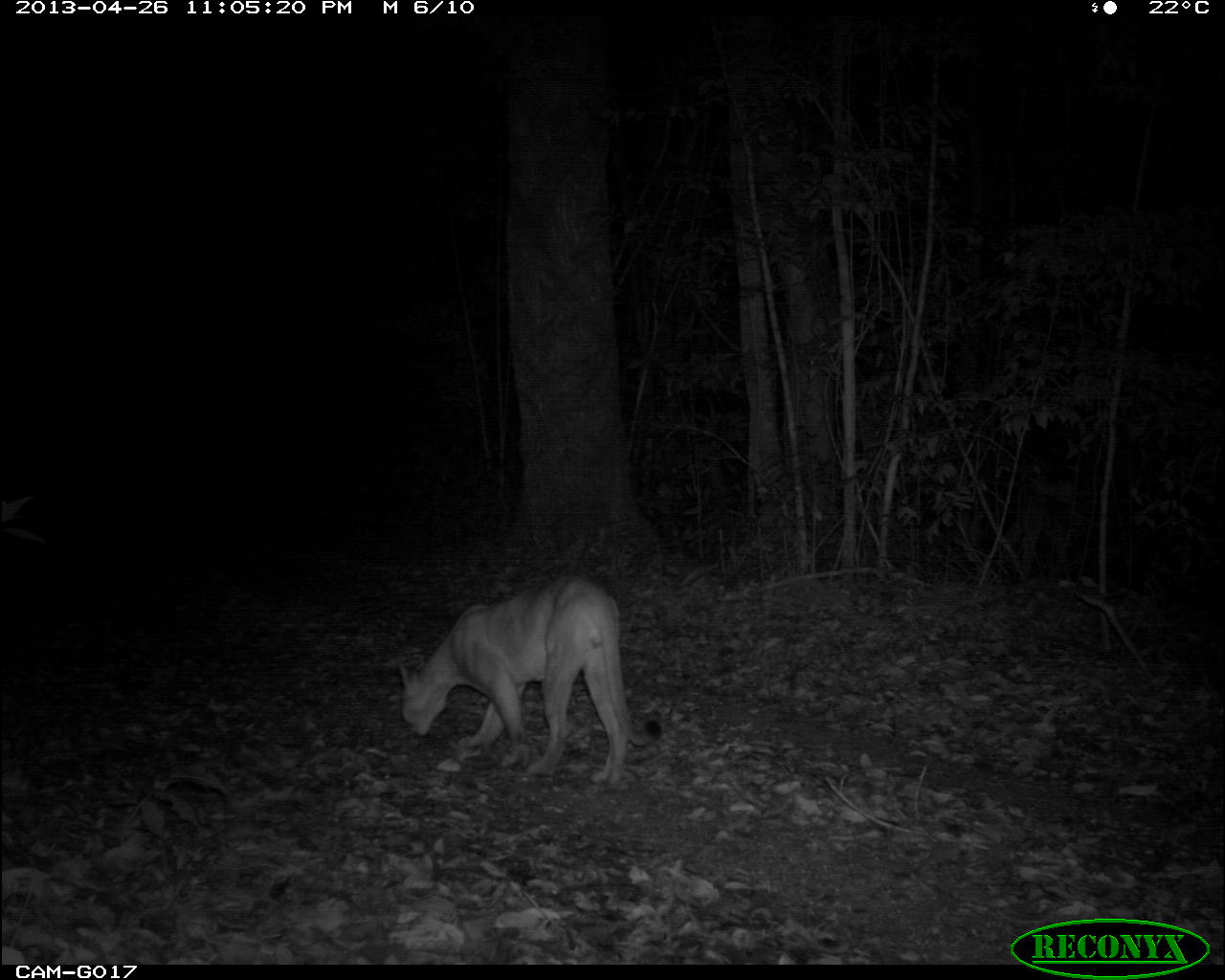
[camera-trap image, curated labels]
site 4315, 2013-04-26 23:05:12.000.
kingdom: Animalia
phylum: Chordata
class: Mammalia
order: Carnivora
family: Felidae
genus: Puma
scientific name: Puma concolor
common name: mountain lion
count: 1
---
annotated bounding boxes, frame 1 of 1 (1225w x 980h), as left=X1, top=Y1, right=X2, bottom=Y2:
puma concolor: left=400, top=574, right=661, bottom=787